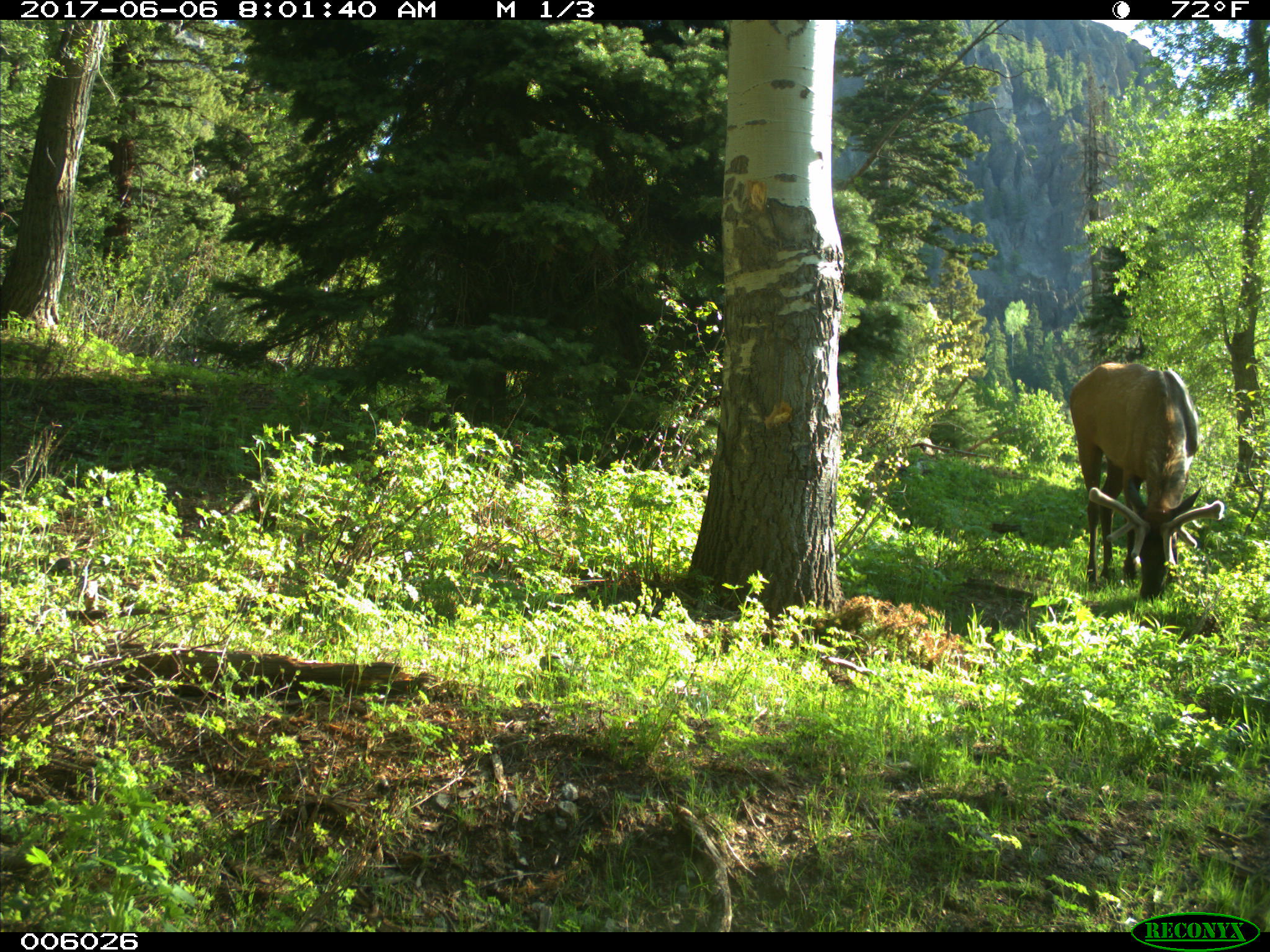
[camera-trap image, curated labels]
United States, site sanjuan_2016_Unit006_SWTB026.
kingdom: Animalia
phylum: Chordata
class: Mammalia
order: Artiodactyla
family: Cervidae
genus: Cervus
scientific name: Cervus elaphus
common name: red deer